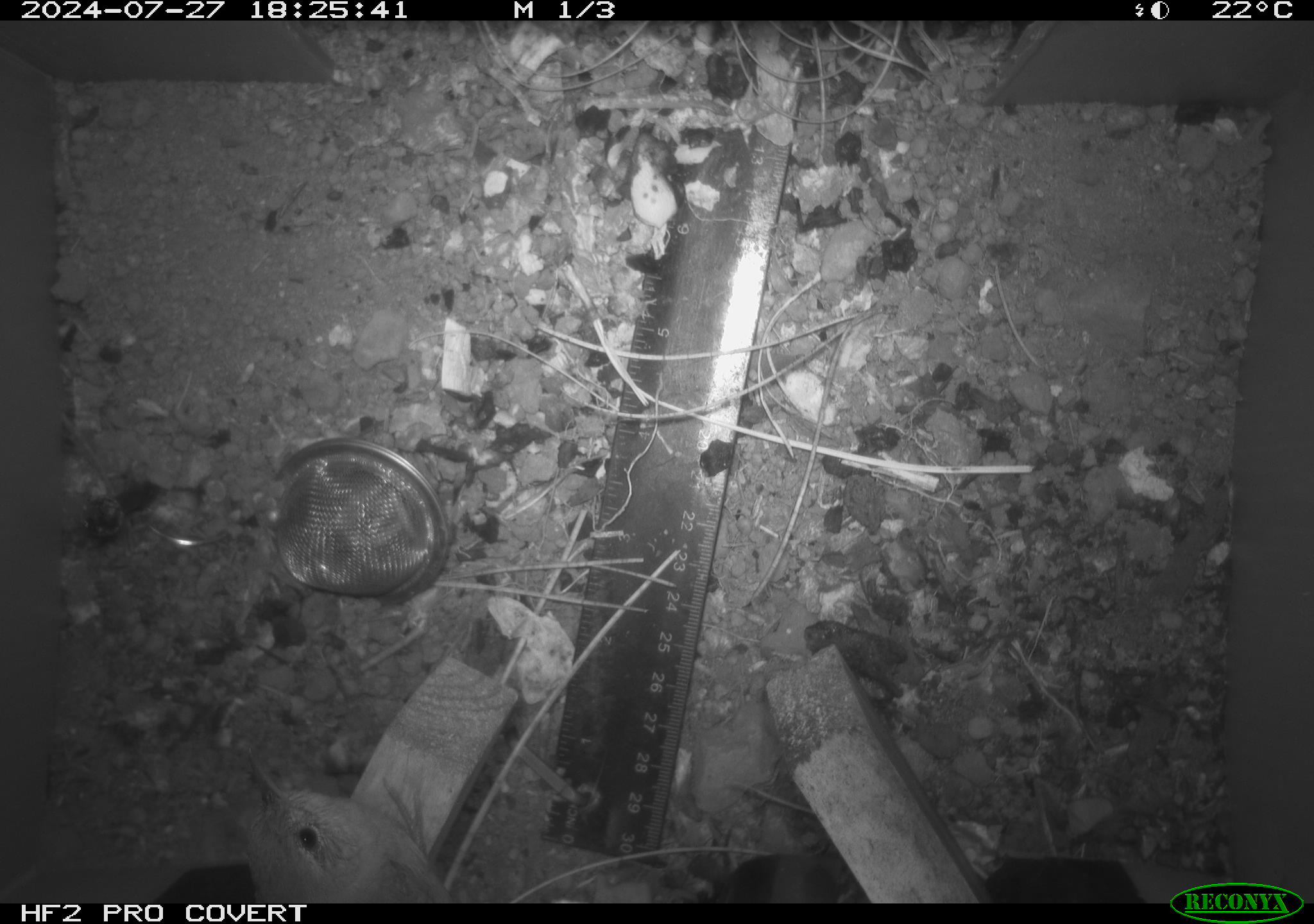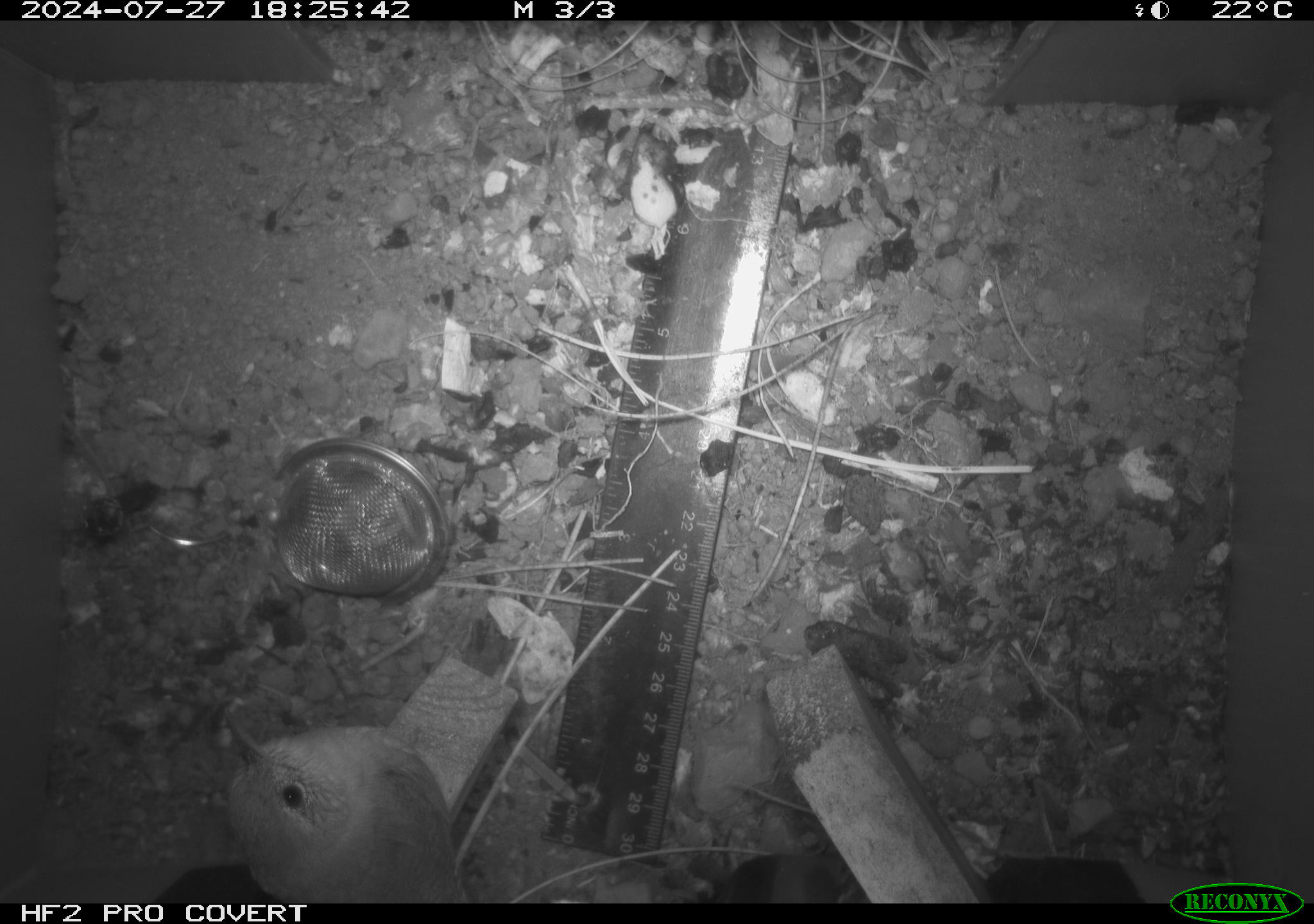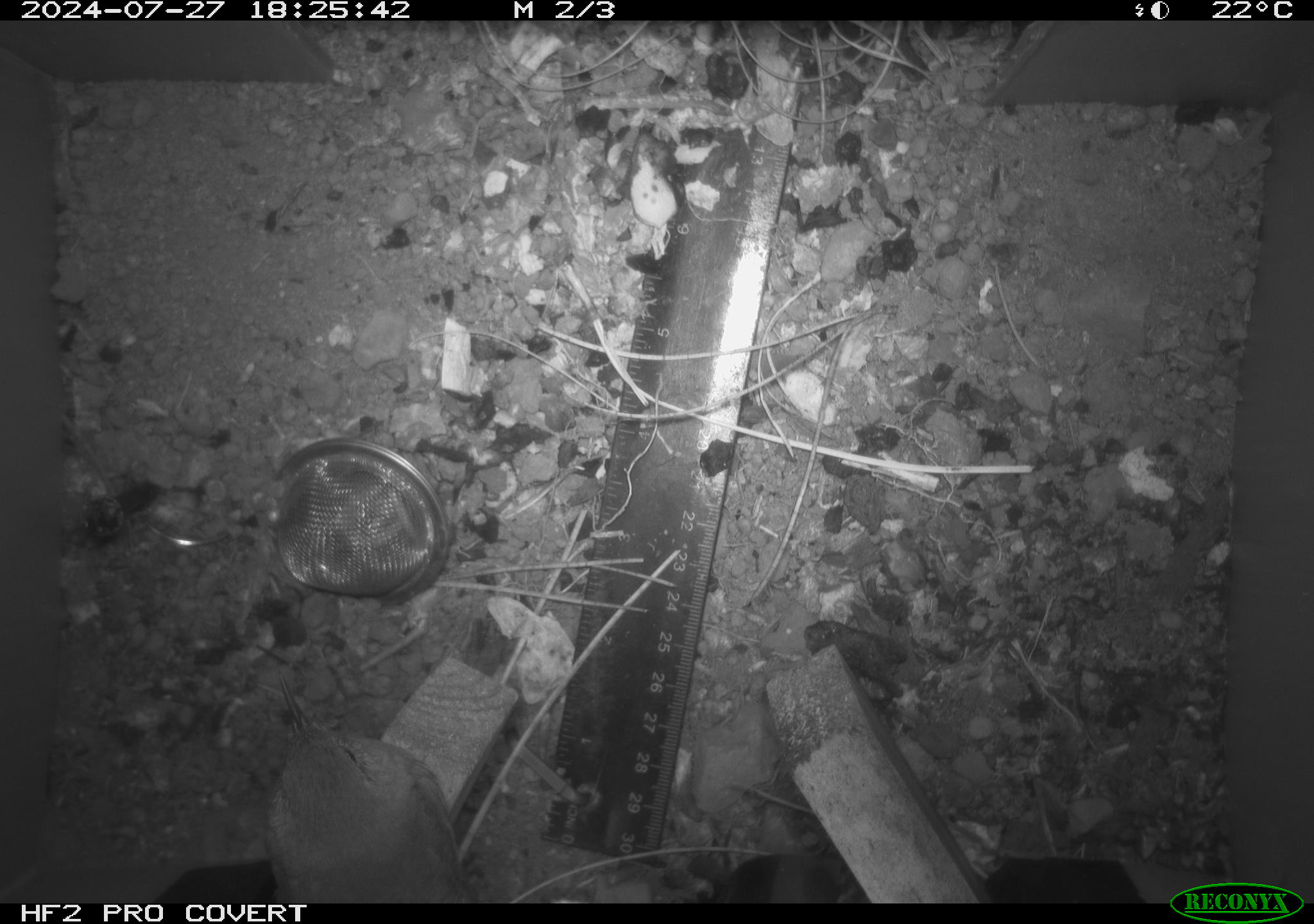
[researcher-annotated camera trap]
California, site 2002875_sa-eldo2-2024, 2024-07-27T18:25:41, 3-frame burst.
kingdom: Animalia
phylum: Chordata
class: Aves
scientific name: Aves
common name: bird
Bird (Aves).